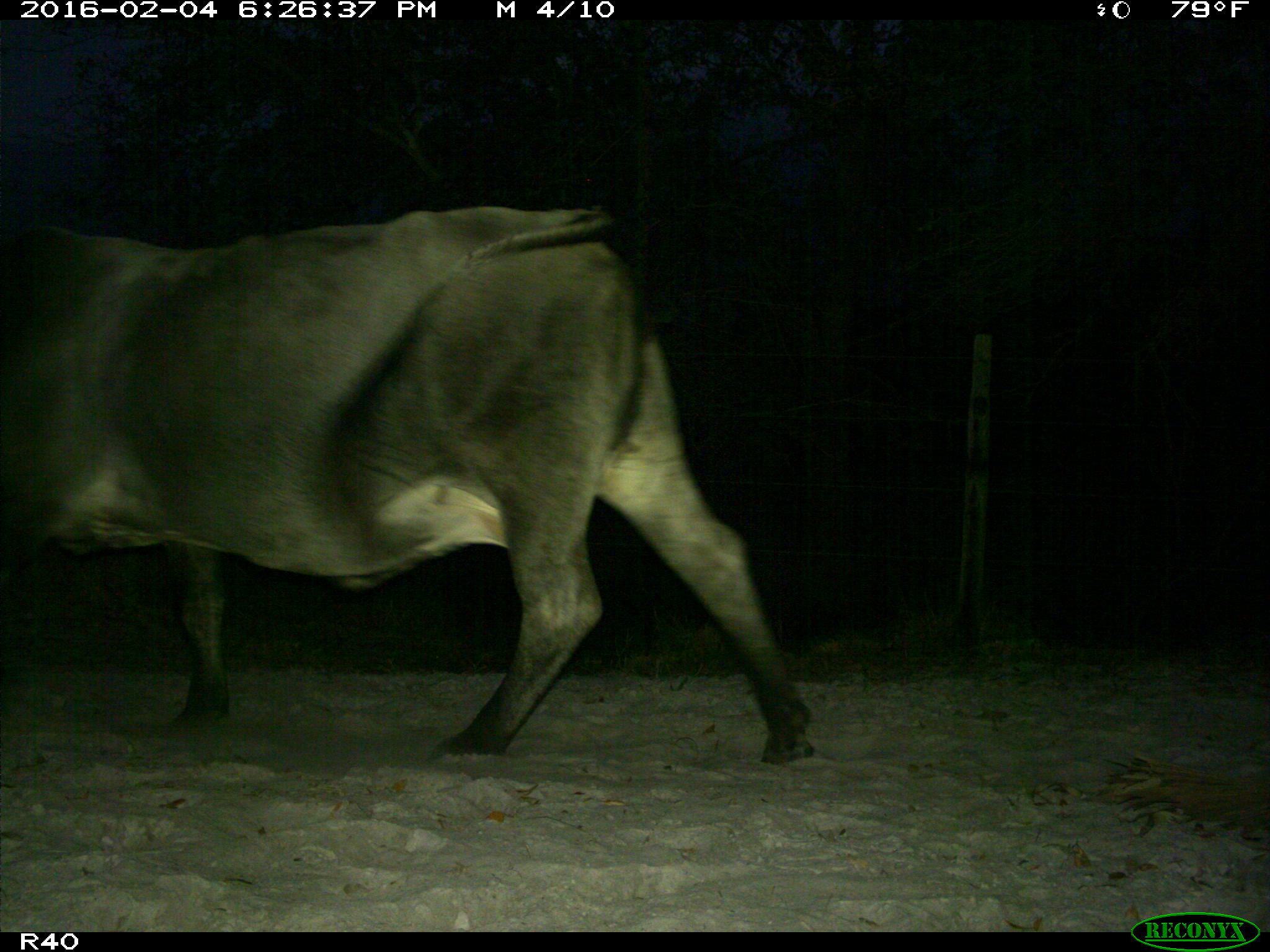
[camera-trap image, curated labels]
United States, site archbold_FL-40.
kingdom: Animalia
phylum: Chordata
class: Mammalia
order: Artiodactyla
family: Bovidae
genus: Bos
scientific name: Bos taurus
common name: domestic cow